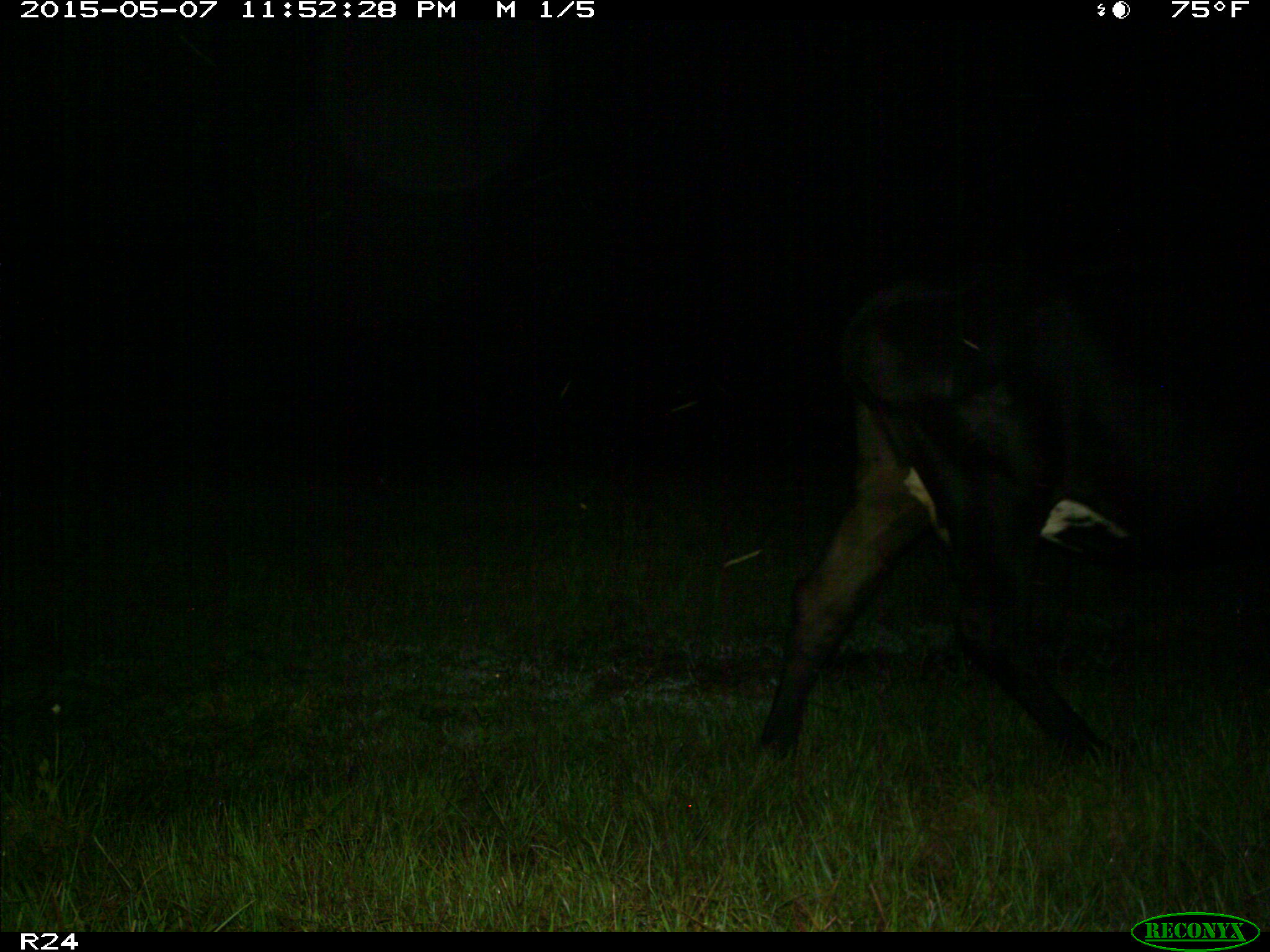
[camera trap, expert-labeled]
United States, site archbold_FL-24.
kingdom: Animalia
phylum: Chordata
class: Mammalia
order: Artiodactyla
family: Bovidae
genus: Bos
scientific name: Bos taurus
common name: domestic cow